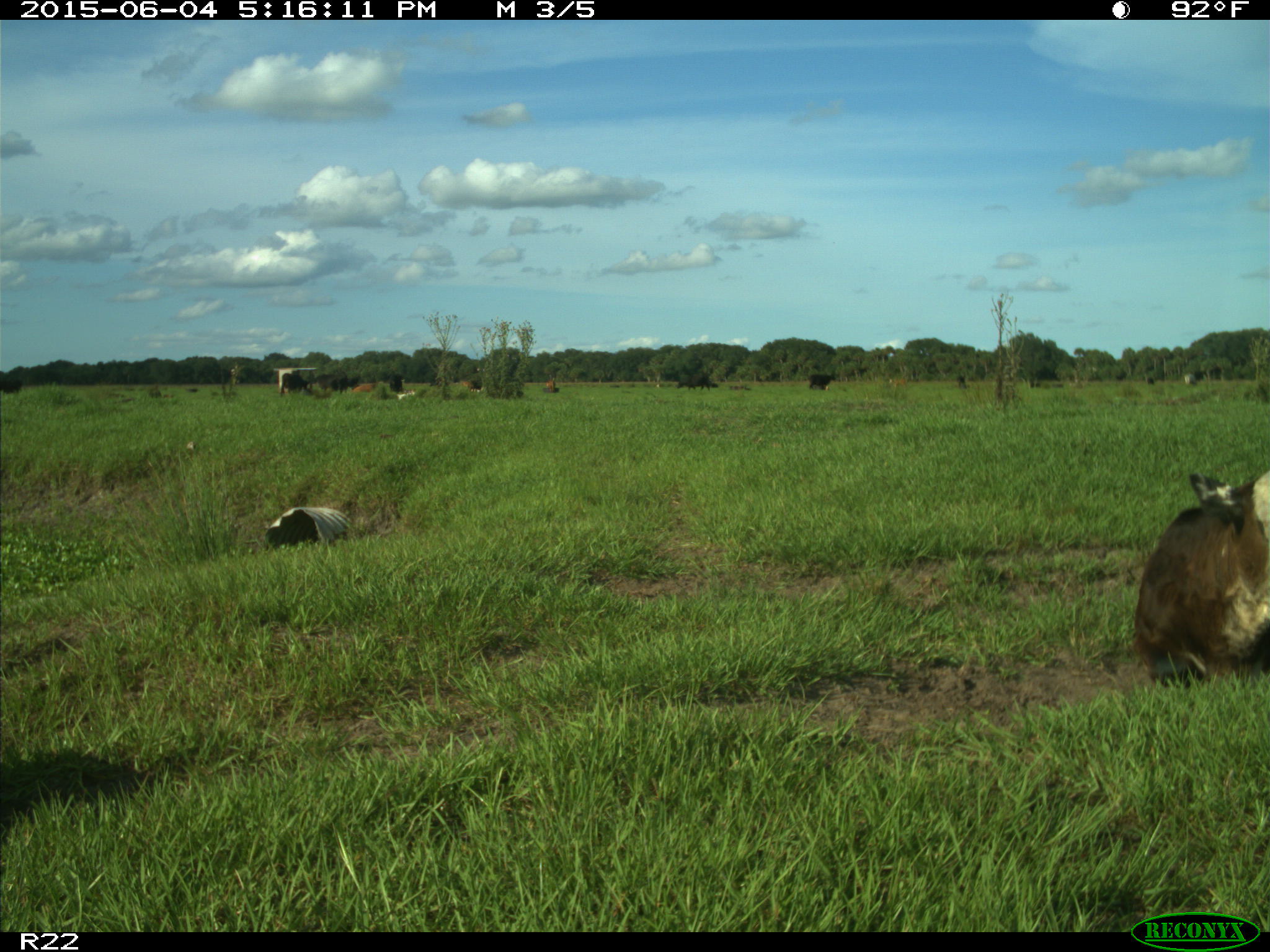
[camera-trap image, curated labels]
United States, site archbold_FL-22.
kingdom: Animalia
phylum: Chordata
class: Mammalia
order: Artiodactyla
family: Bovidae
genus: Bos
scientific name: Bos taurus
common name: domestic cow